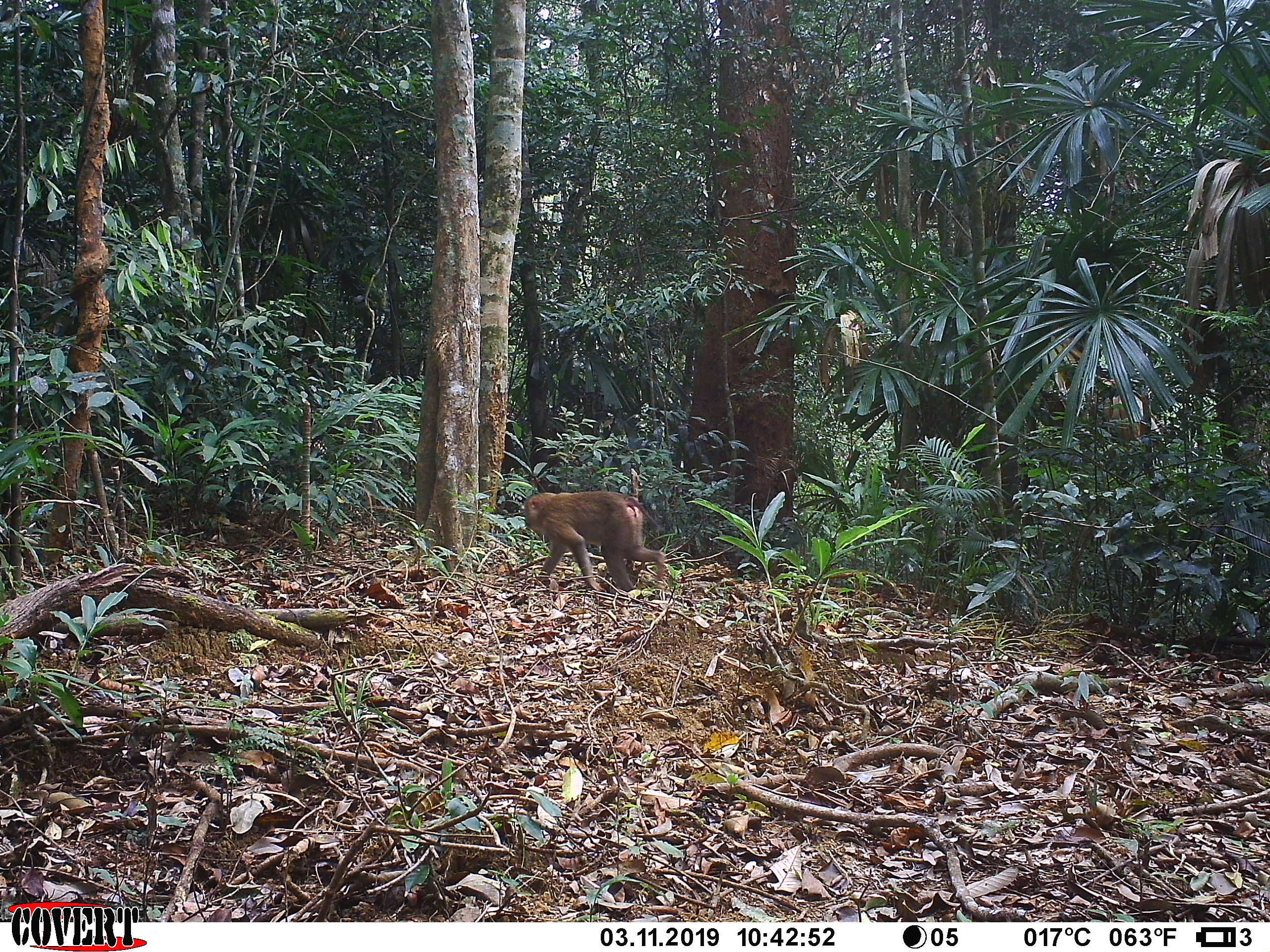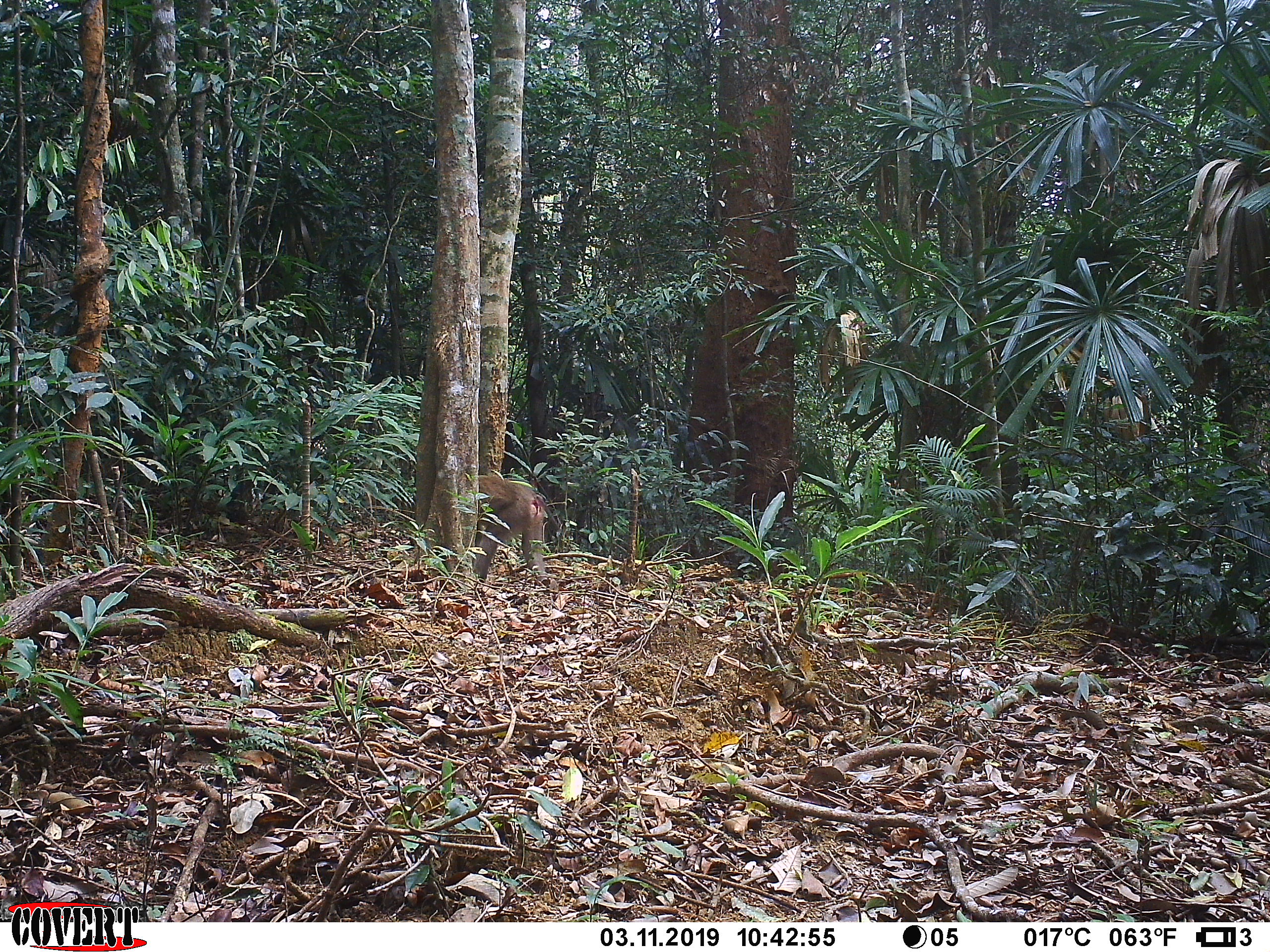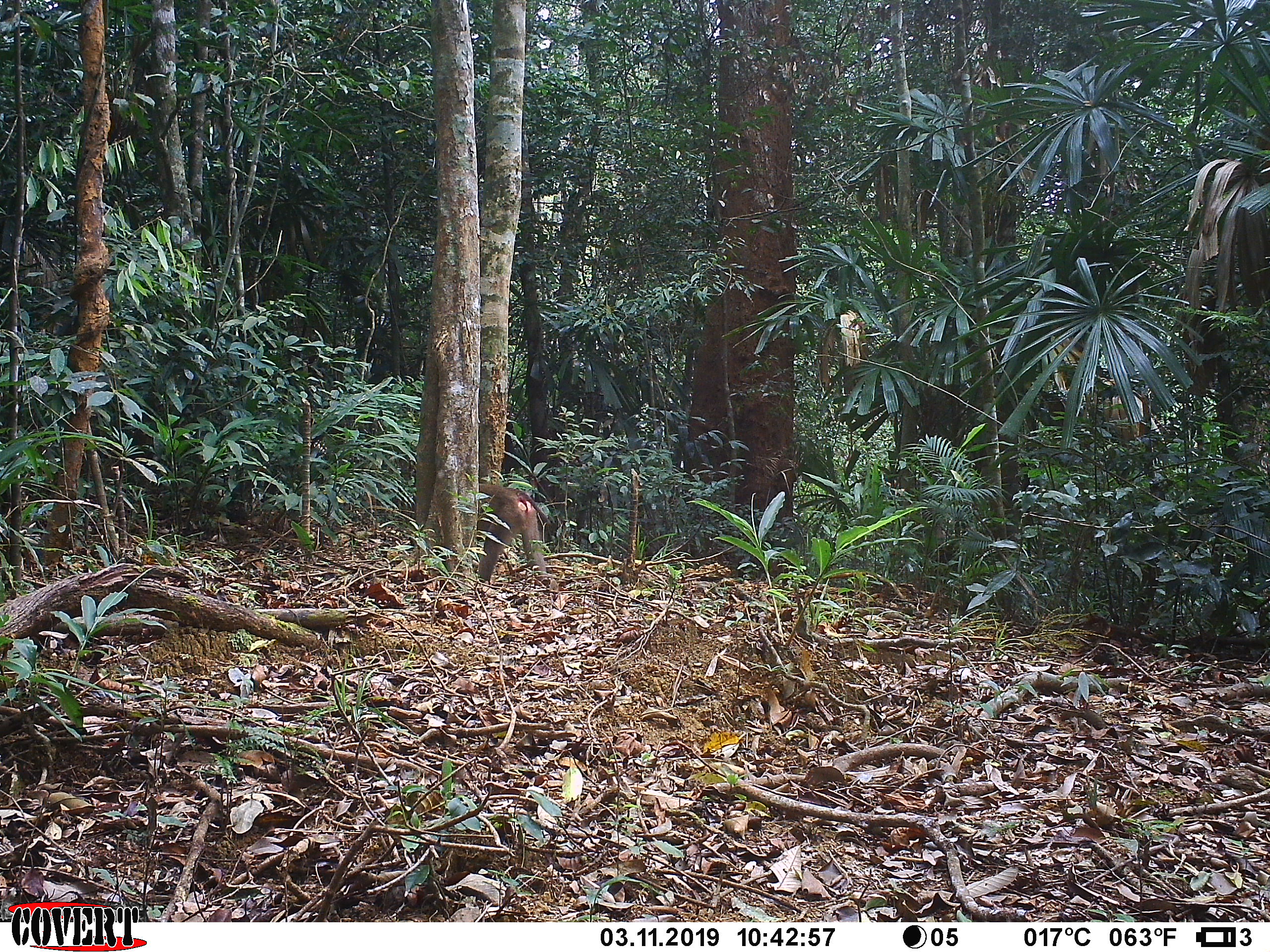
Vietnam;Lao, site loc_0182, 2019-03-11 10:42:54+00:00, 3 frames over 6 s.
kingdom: Animalia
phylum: Chordata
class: Mammalia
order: Primates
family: Cercopithecidae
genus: Macaca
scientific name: Macaca nemestrina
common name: pig-tailed macaque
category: pig tailed macaque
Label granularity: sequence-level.